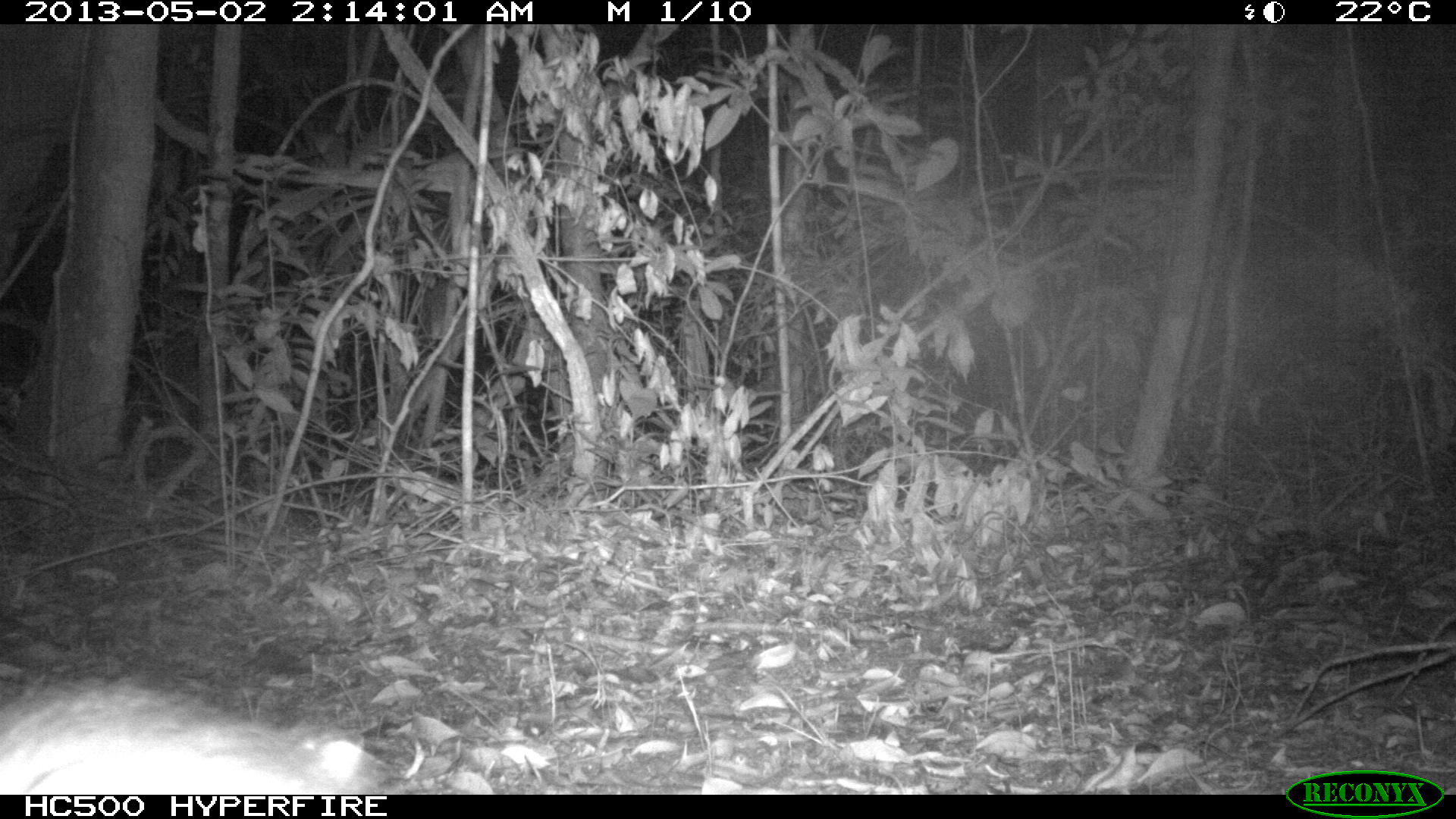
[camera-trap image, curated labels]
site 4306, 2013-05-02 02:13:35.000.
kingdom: Animalia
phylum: Chordata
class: Mammalia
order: Didelphimorphia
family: Didelphidae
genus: Didelphis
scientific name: Didelphis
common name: american opossums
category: didelphis sp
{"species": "didelphis sp (american opossums) (Didelphis)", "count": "1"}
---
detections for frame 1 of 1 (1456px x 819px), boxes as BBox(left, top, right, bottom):
didelphis sp: BBox(0, 674, 382, 795)